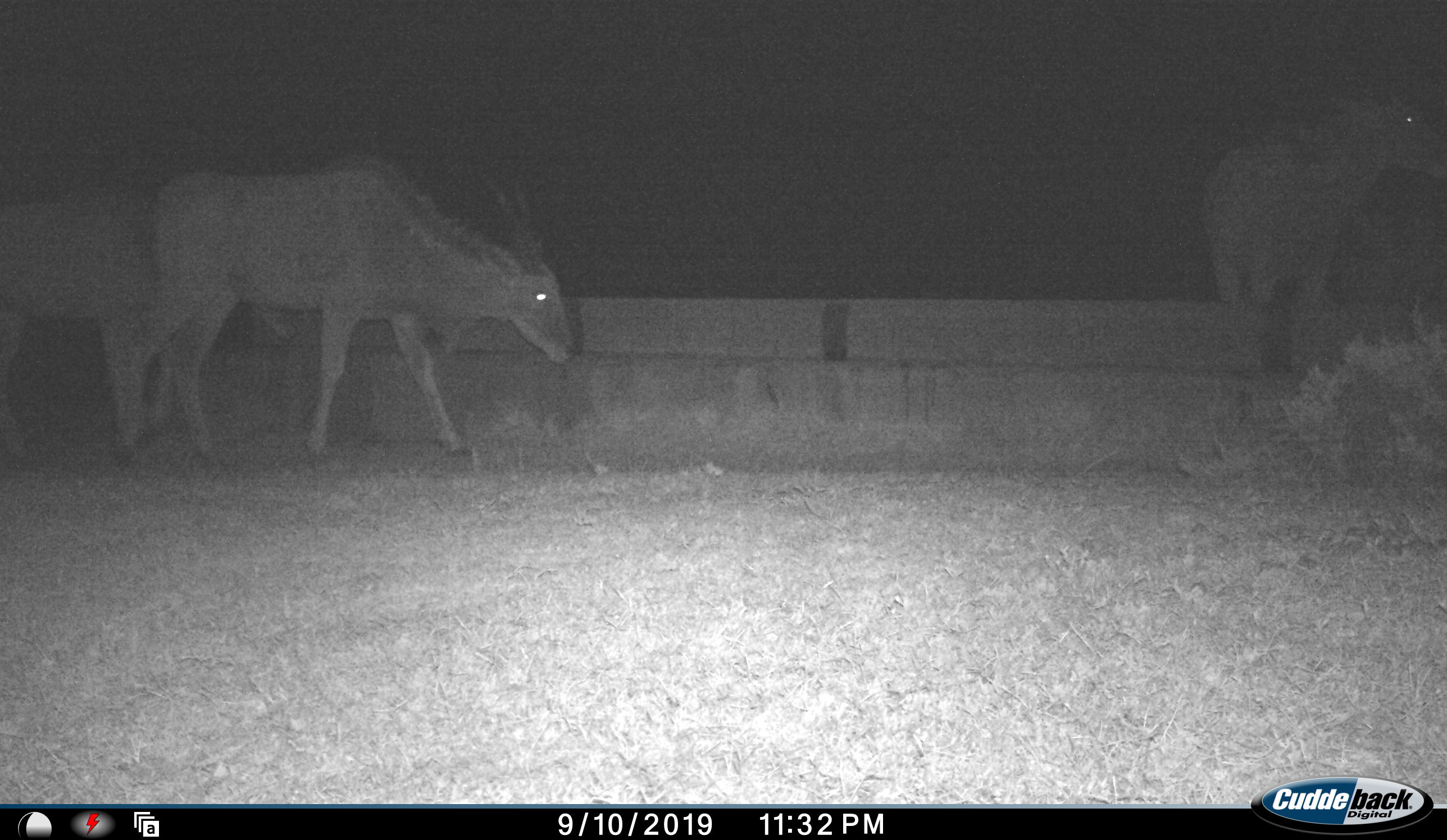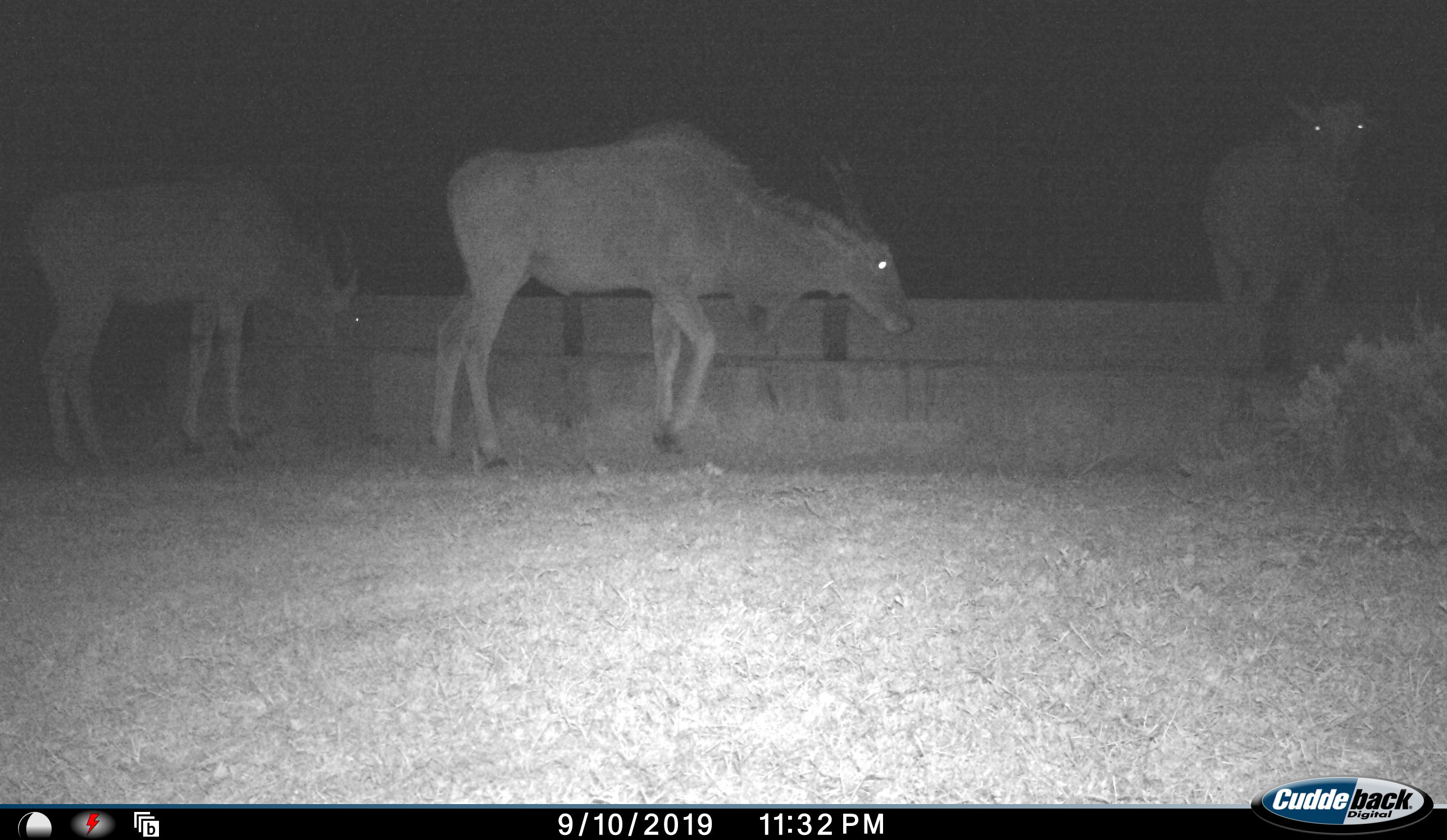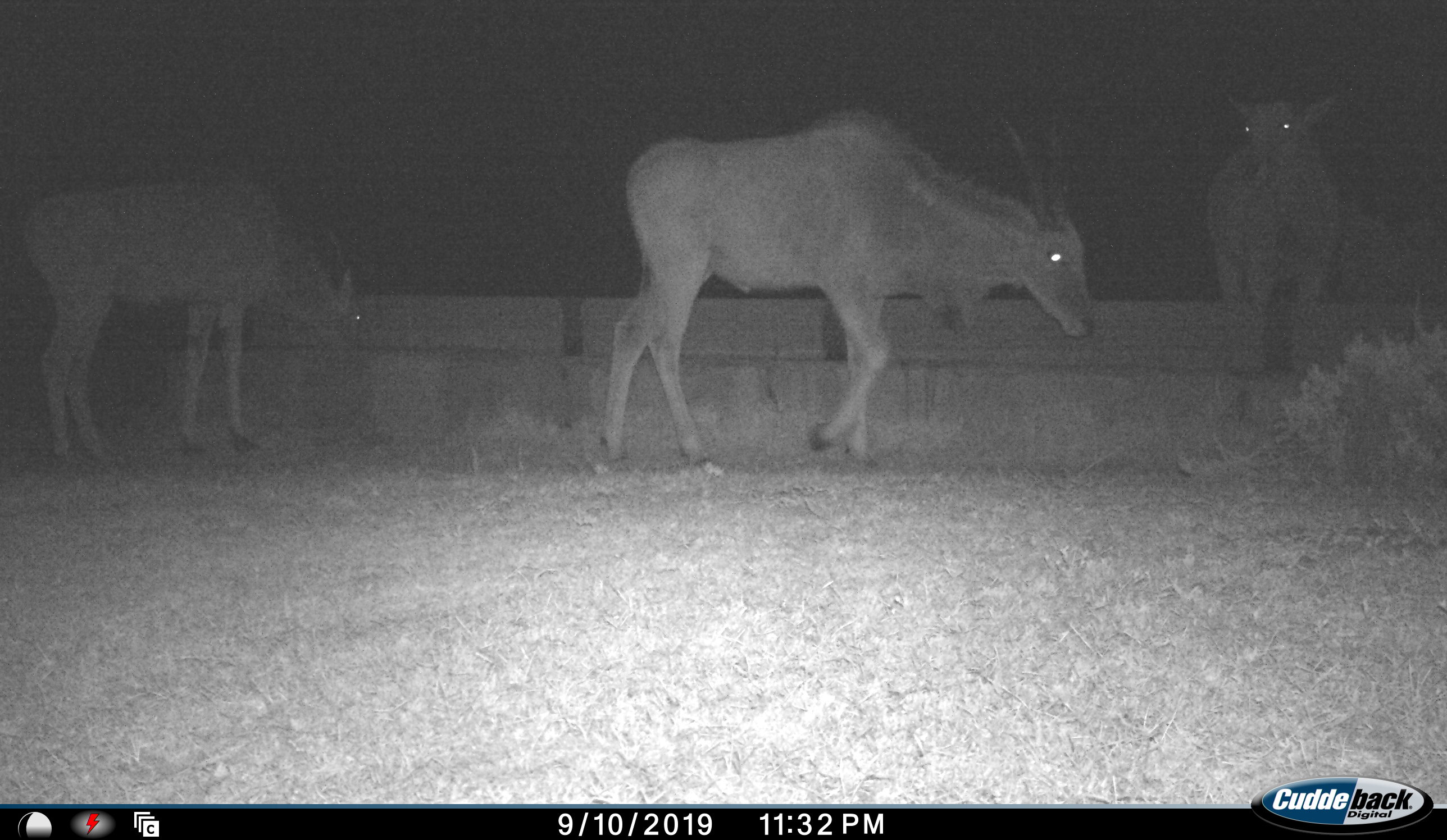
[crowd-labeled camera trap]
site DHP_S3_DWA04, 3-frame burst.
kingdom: Animalia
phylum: Chordata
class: Mammalia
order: Artiodactyla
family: Bovidae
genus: Tragelaphus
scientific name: Tragelaphus oryx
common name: eland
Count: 3.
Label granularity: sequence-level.